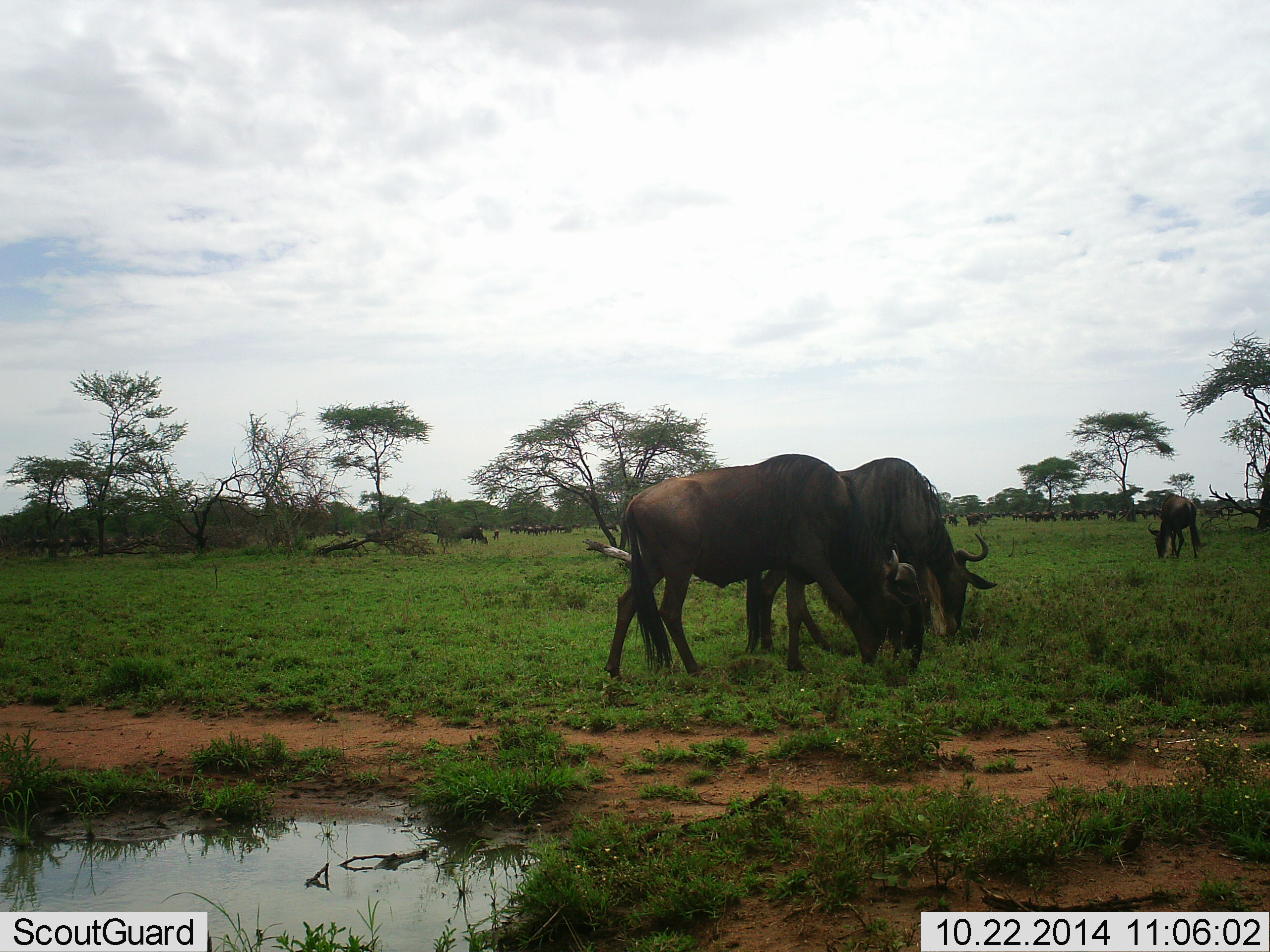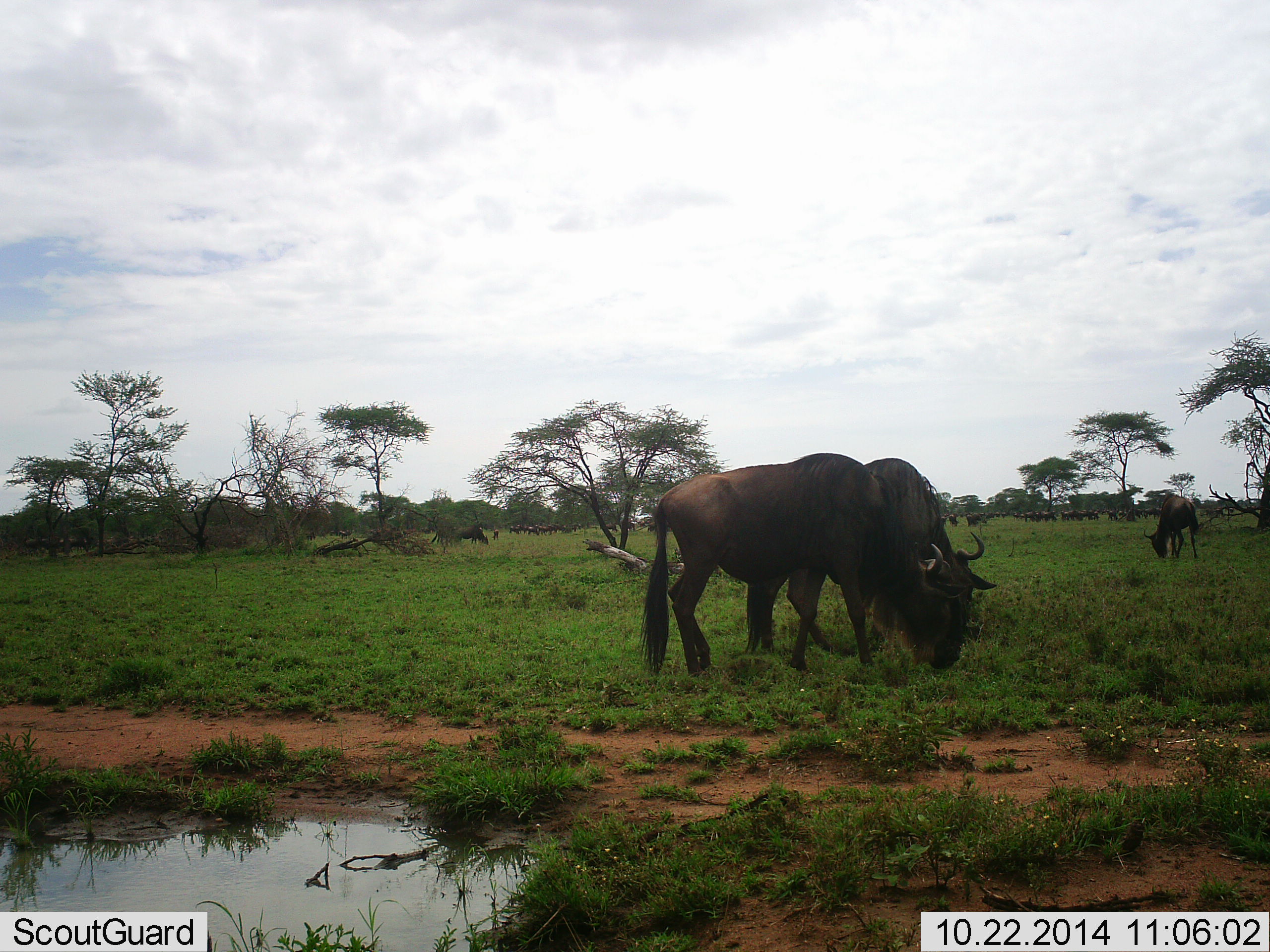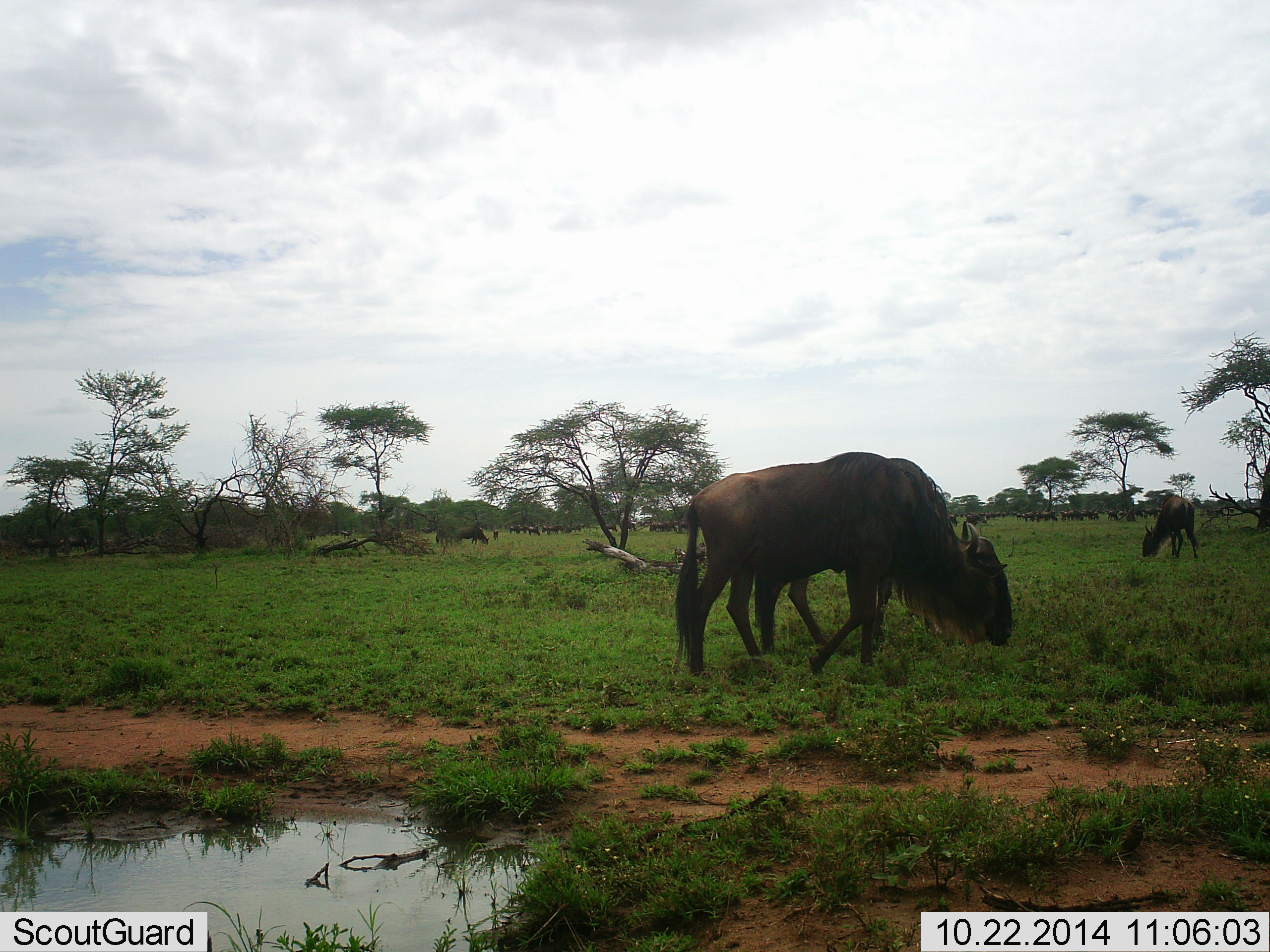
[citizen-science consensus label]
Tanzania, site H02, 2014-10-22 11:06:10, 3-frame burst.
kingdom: Animalia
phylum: Chordata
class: Mammalia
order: Artiodactyla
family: Bovidae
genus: Connochaetes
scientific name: Connochaetes taurinus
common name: blue wildebeest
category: wildebeest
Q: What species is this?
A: Wildebeest (blue wildebeest) (Connochaetes taurinus).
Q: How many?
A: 11-50.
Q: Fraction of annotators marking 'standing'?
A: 20%.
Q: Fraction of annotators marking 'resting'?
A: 0%.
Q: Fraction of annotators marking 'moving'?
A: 30%.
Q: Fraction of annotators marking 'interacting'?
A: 10%.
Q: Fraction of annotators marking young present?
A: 0%.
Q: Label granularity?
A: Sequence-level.